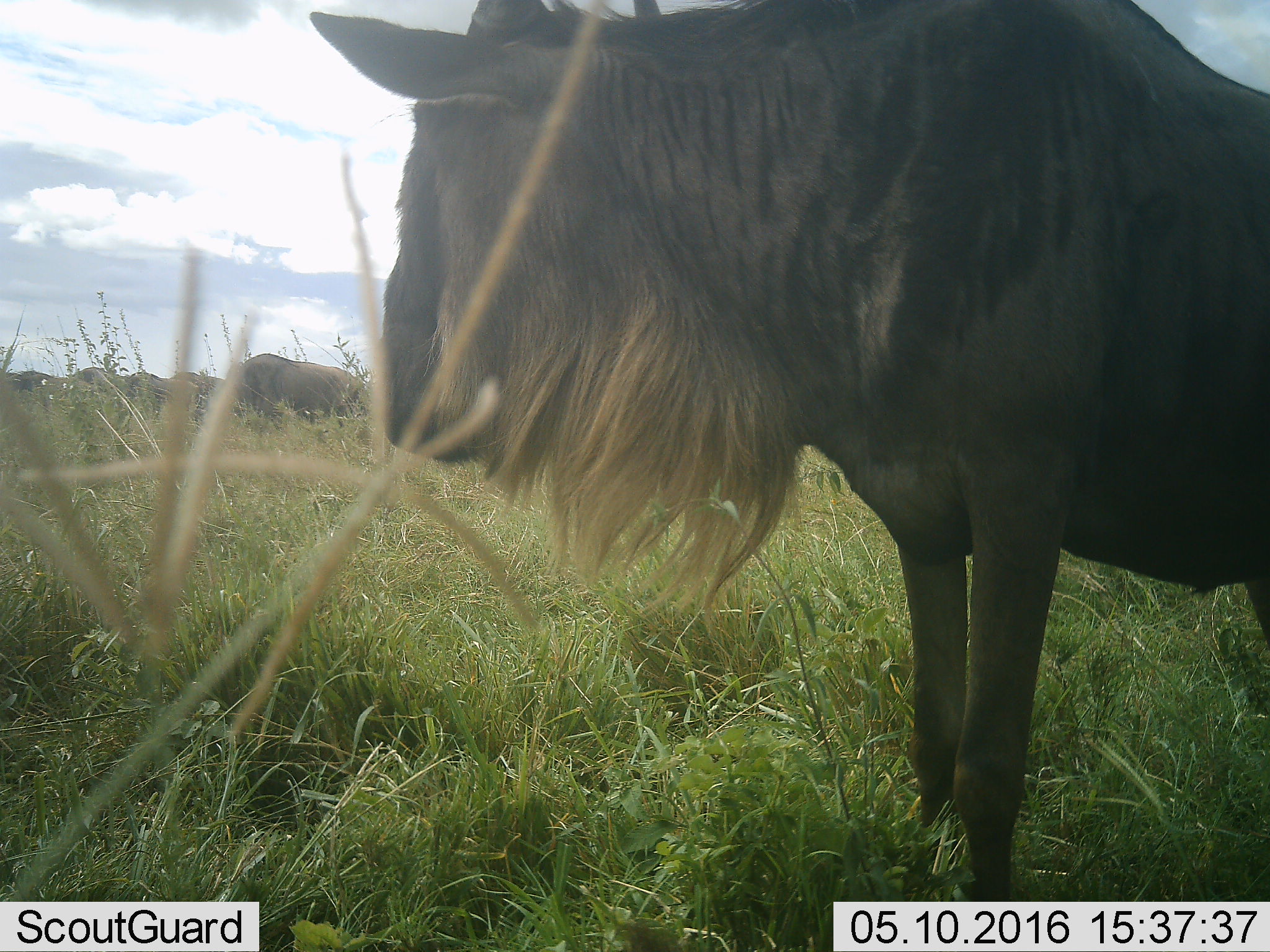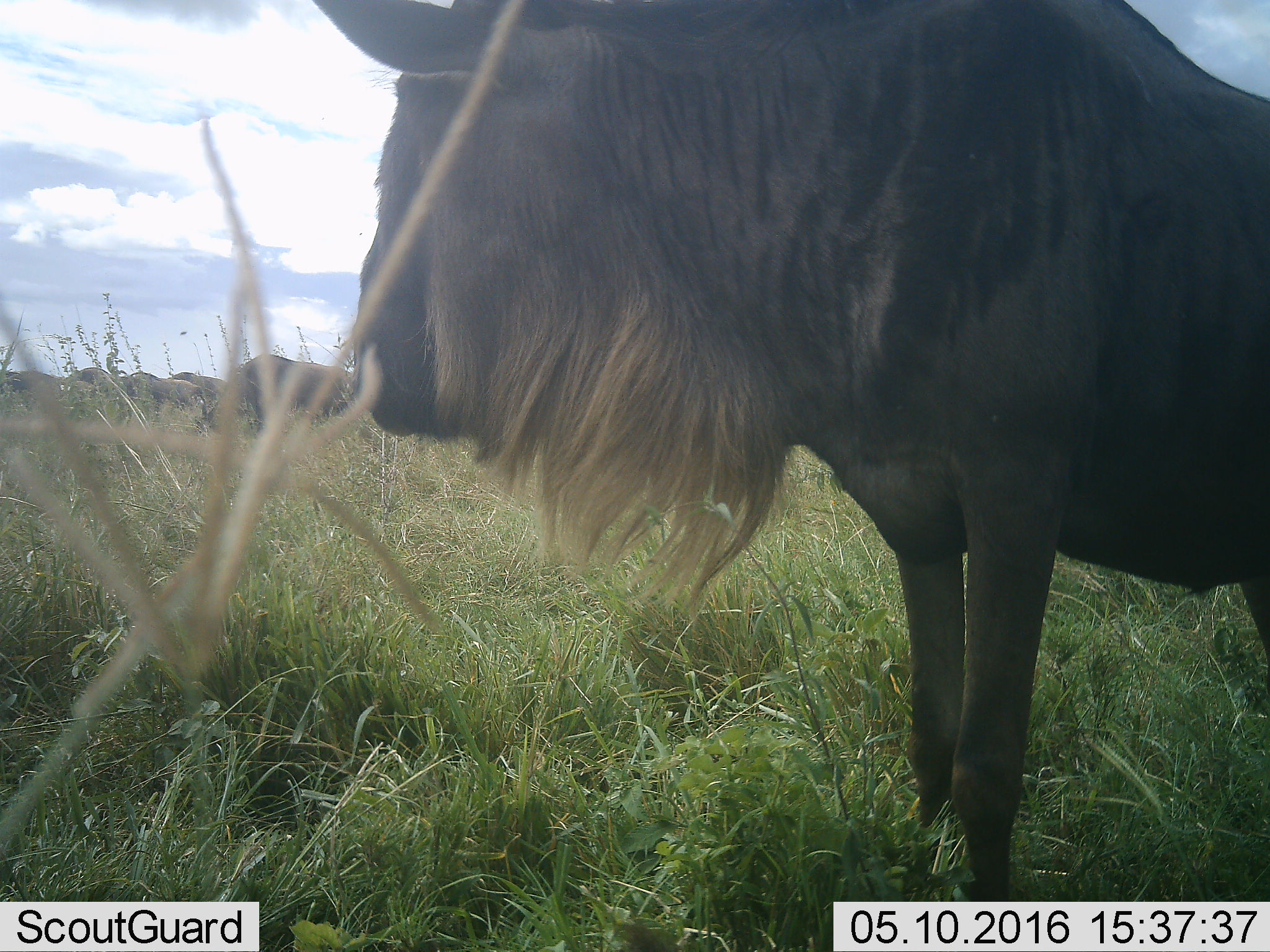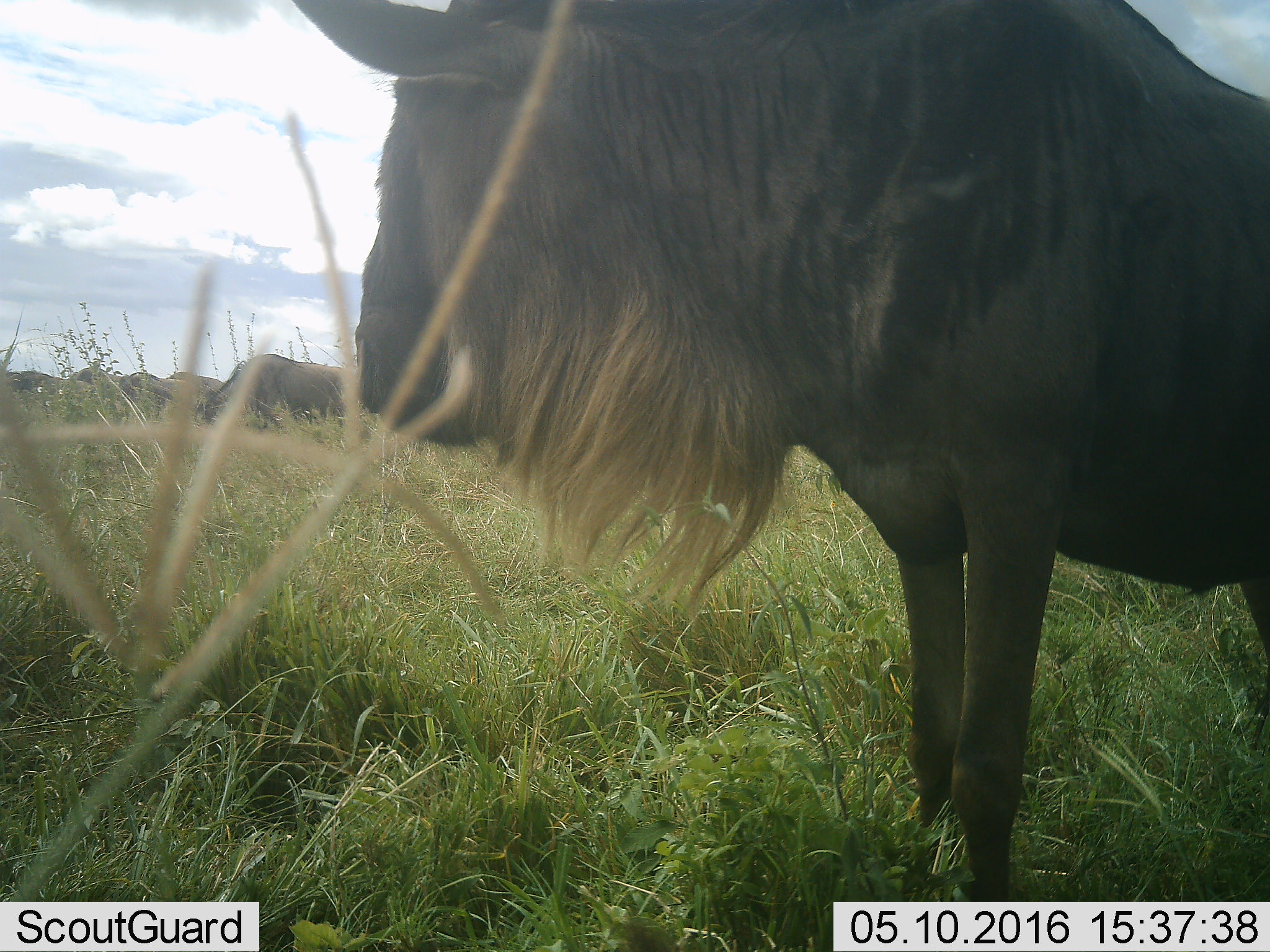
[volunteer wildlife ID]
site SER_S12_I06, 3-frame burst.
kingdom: Animalia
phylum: Chordata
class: Mammalia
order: Artiodactyla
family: Bovidae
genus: Connochaetes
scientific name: Connochaetes taurinus taurinus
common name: blue wildebeest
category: wildebeestblue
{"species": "wildebeestblue (blue wildebeest) (Connochaetes taurinus taurinus)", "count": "6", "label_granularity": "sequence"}